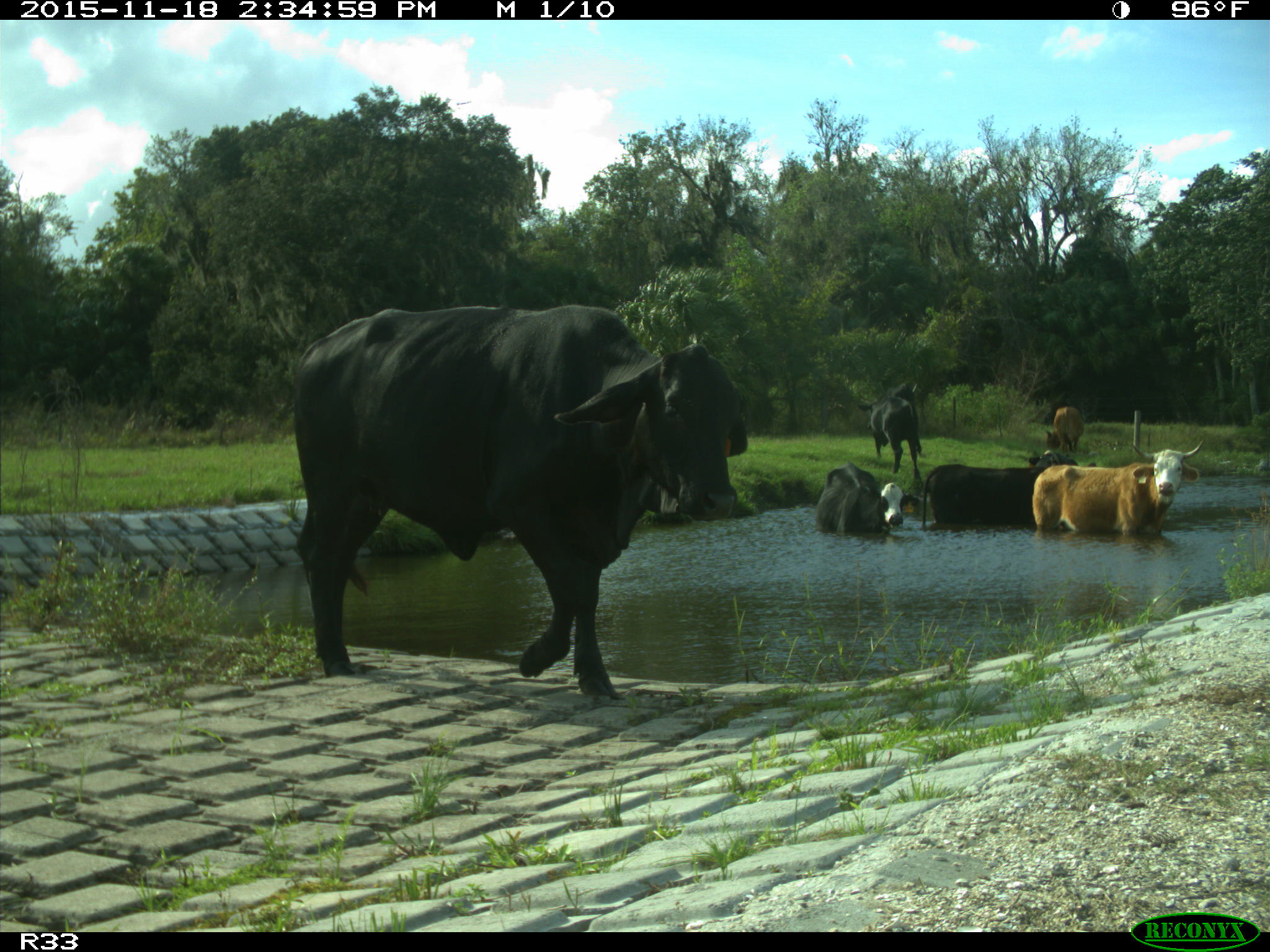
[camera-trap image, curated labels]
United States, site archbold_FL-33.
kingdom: Animalia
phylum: Chordata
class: Mammalia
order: Artiodactyla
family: Bovidae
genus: Bos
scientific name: Bos taurus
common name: domestic cow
Bos taurus (domestic cow).